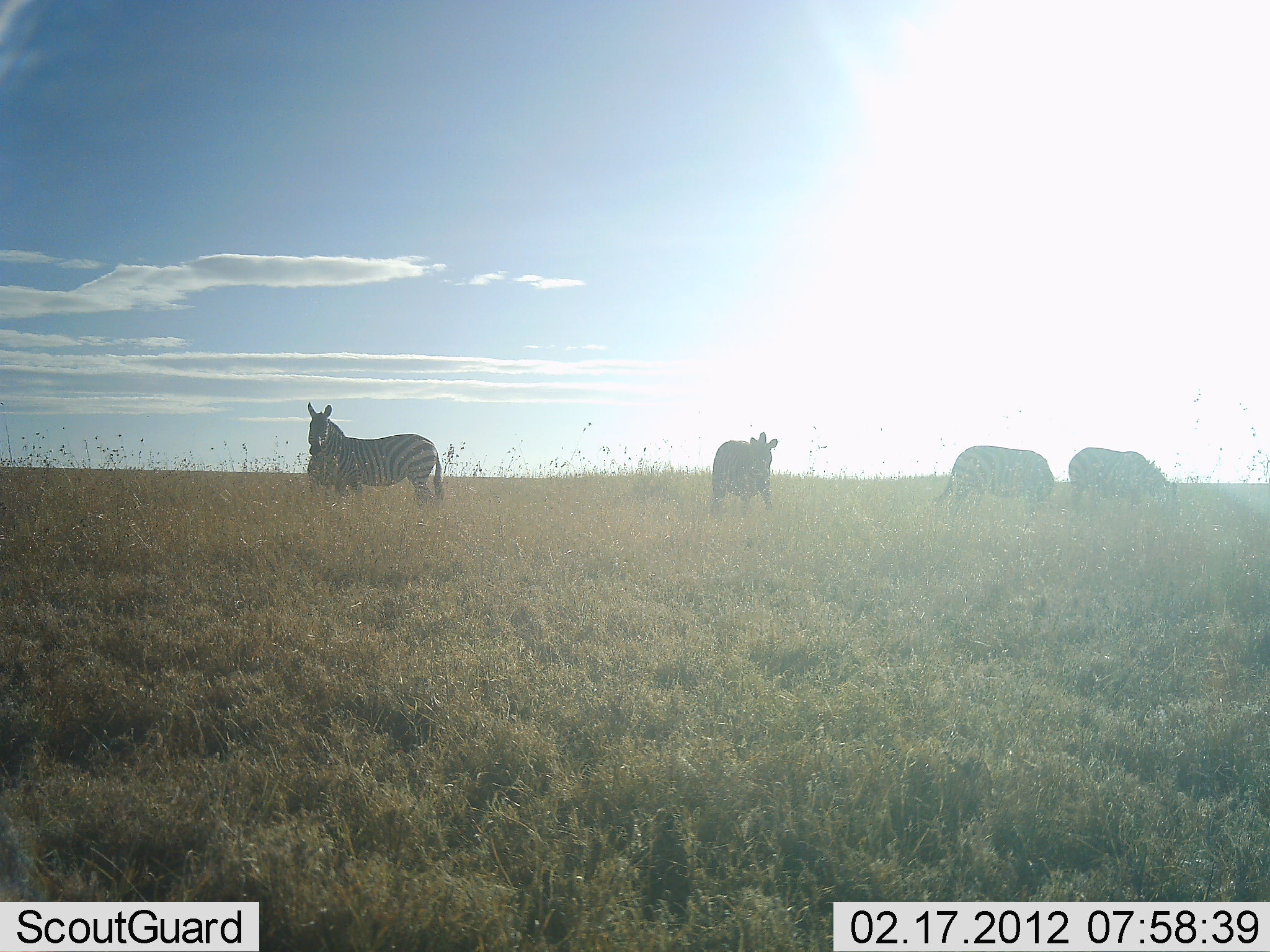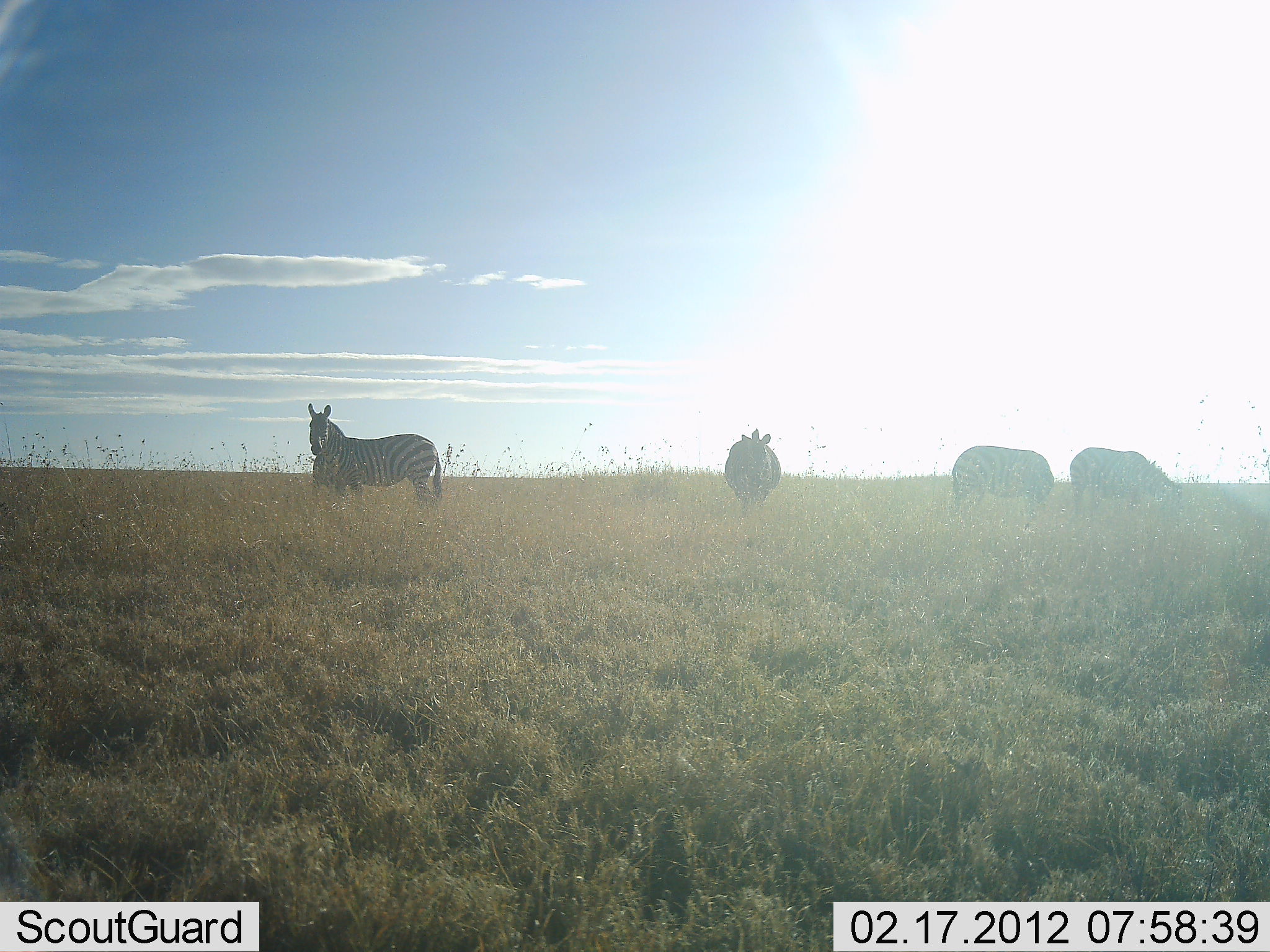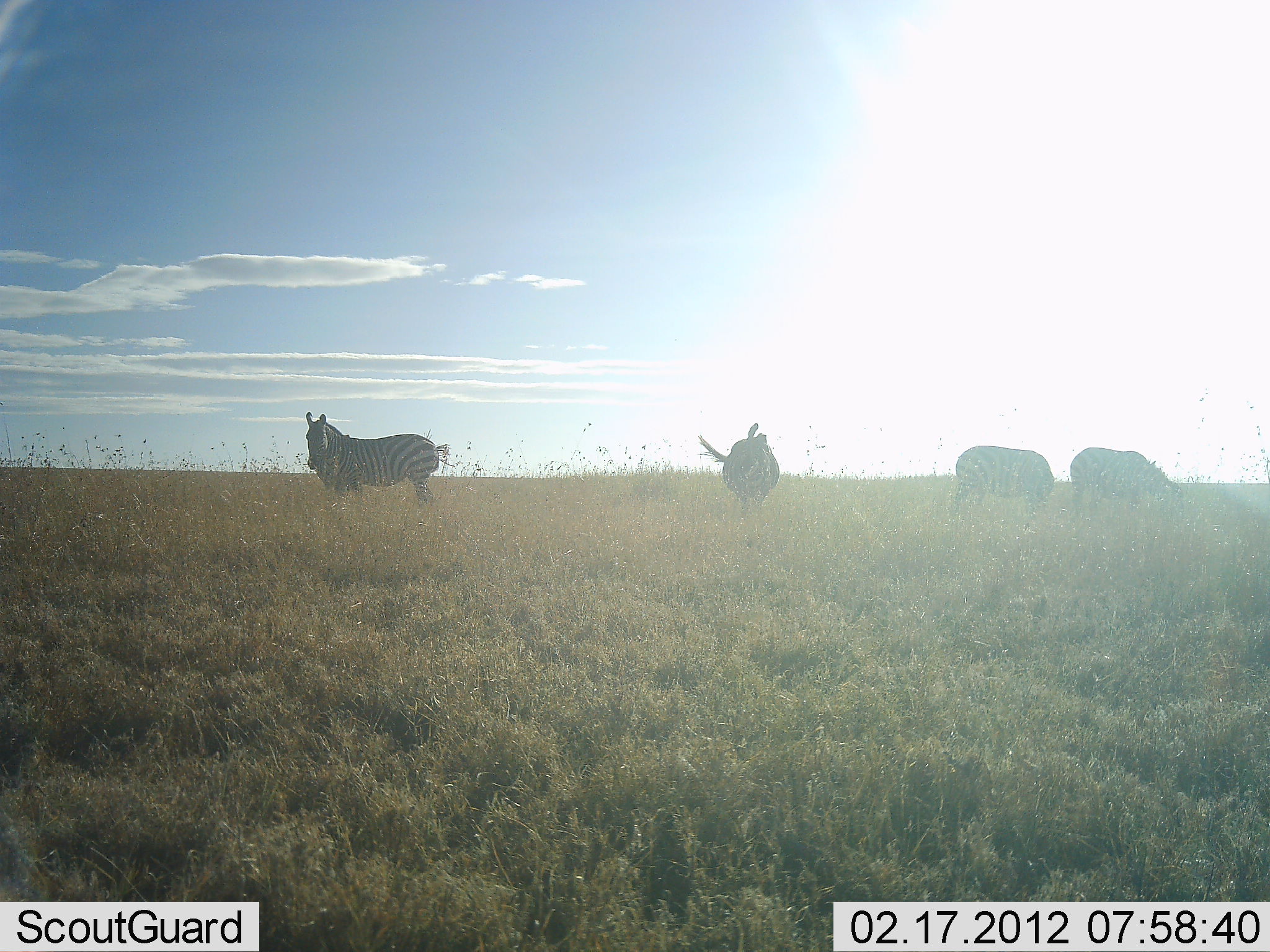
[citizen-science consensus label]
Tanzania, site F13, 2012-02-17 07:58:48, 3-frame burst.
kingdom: Animalia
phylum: Chordata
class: Mammalia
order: Perissodactyla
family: Equidae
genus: Equus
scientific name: Equus quagga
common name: plains zebra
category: zebra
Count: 5.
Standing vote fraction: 80%.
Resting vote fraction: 0%.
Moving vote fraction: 13%.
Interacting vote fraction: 0%.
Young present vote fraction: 0%.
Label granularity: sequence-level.